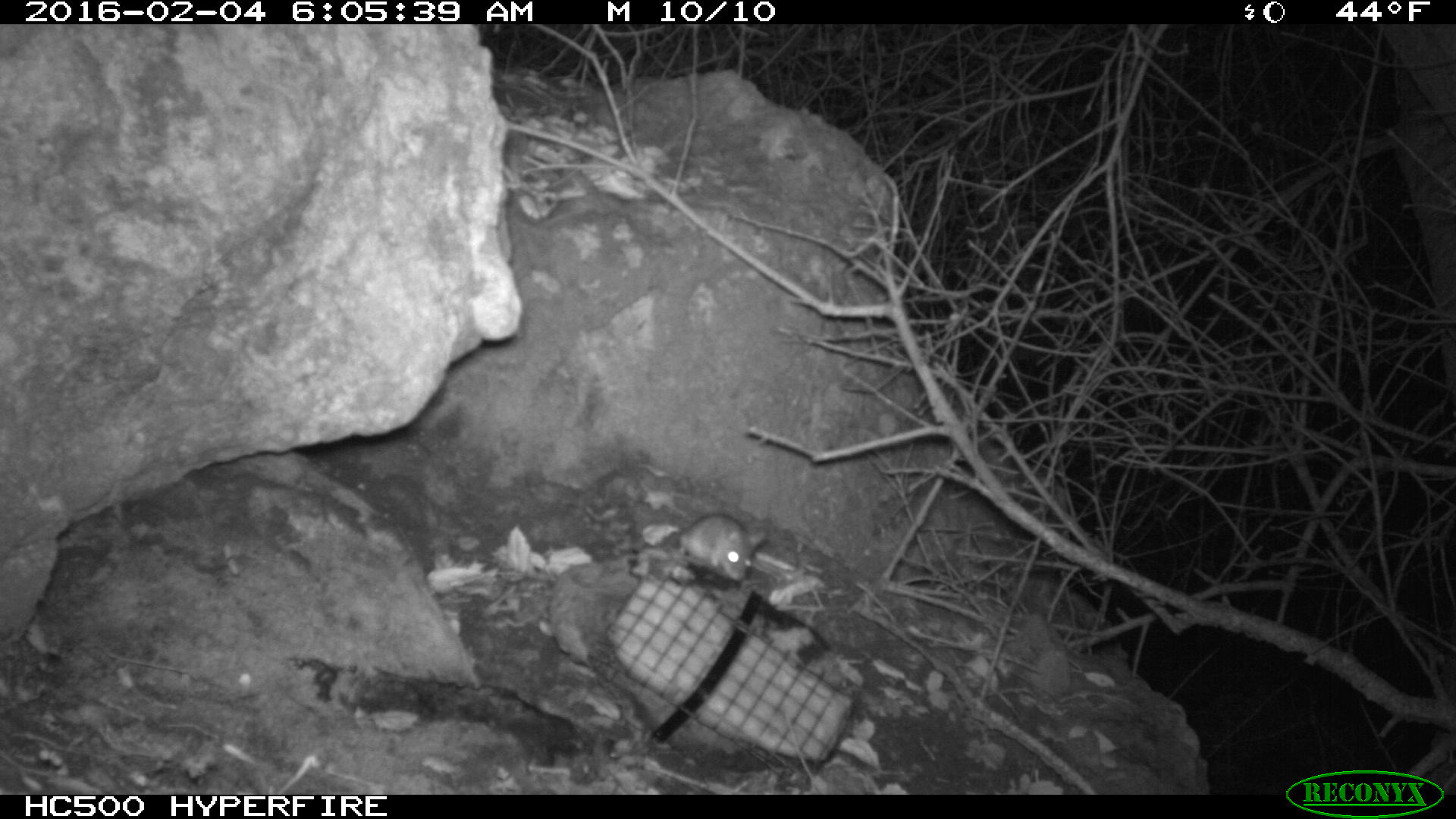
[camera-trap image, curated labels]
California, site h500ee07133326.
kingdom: Animalia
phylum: Chordata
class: Mammalia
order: Rodentia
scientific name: Rodentia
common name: rodent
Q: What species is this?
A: Rodent (Rodentia).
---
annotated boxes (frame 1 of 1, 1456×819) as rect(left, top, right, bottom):
rodent: rect(678, 512, 767, 580)